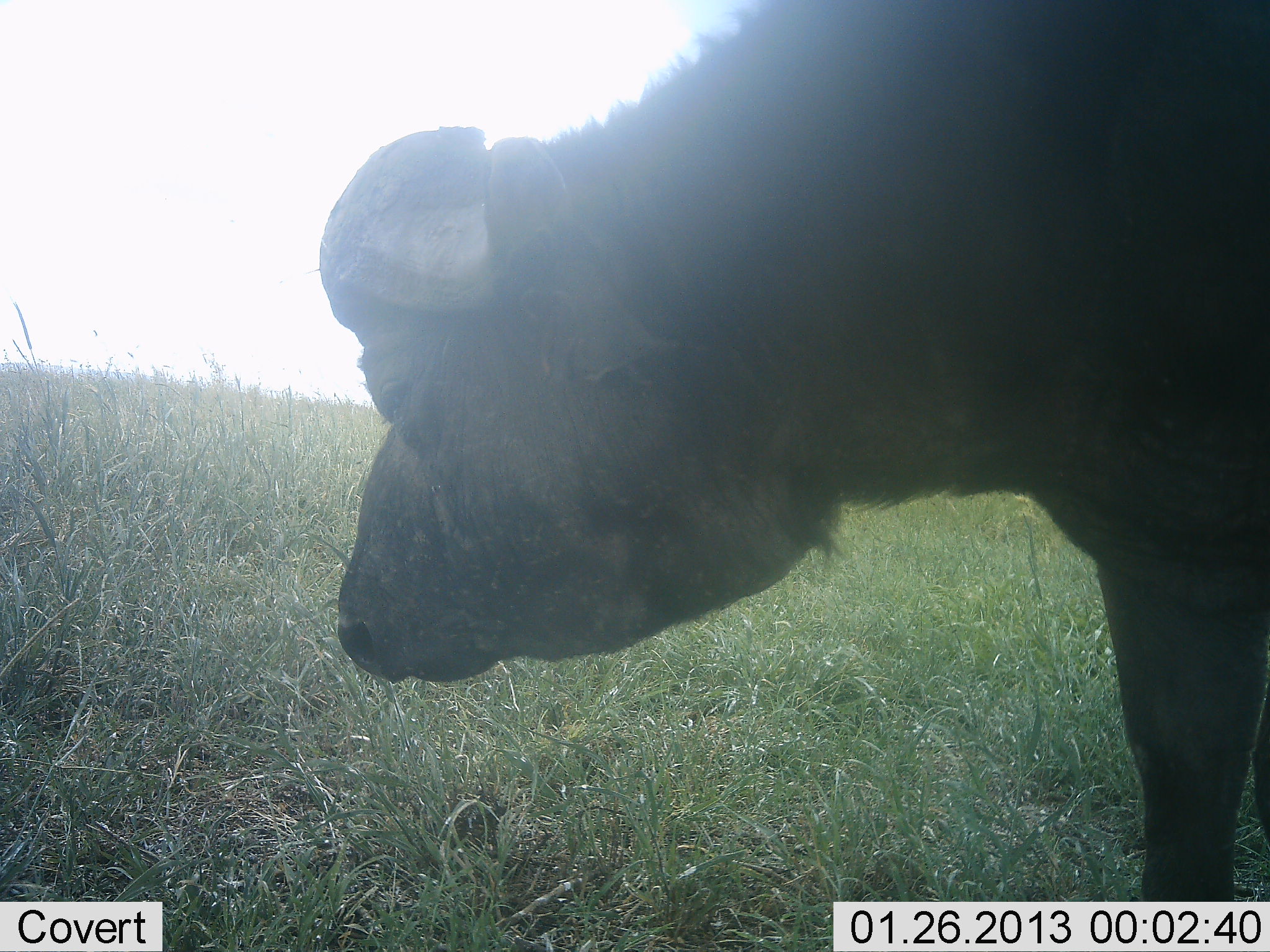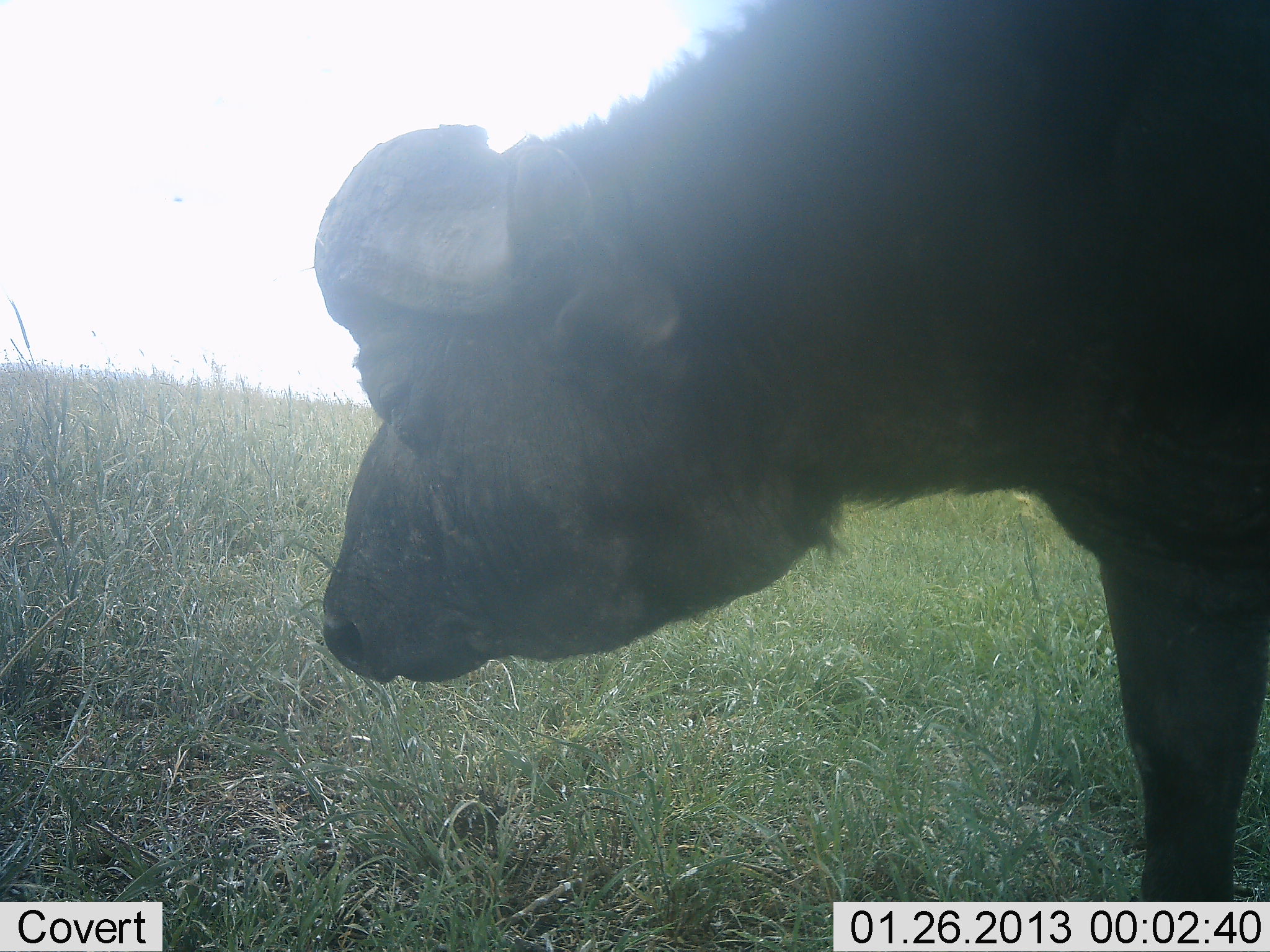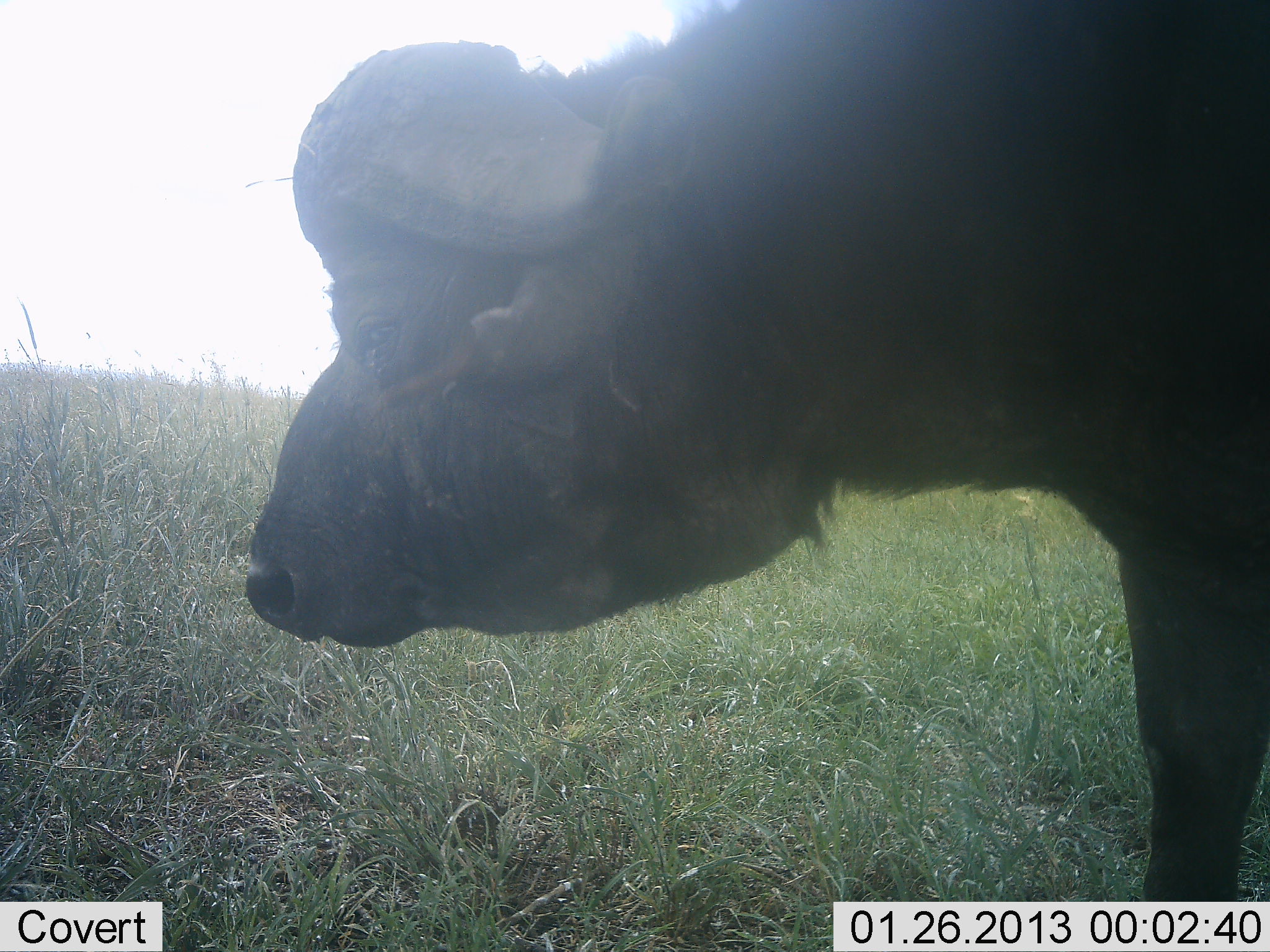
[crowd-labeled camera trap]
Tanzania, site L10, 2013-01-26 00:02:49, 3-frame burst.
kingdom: Animalia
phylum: Chordata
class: Mammalia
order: Artiodactyla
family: Bovidae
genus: Syncerus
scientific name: Syncerus caffer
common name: cape buffalo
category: buffalo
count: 1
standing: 87%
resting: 0%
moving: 4%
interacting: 0%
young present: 0%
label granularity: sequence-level